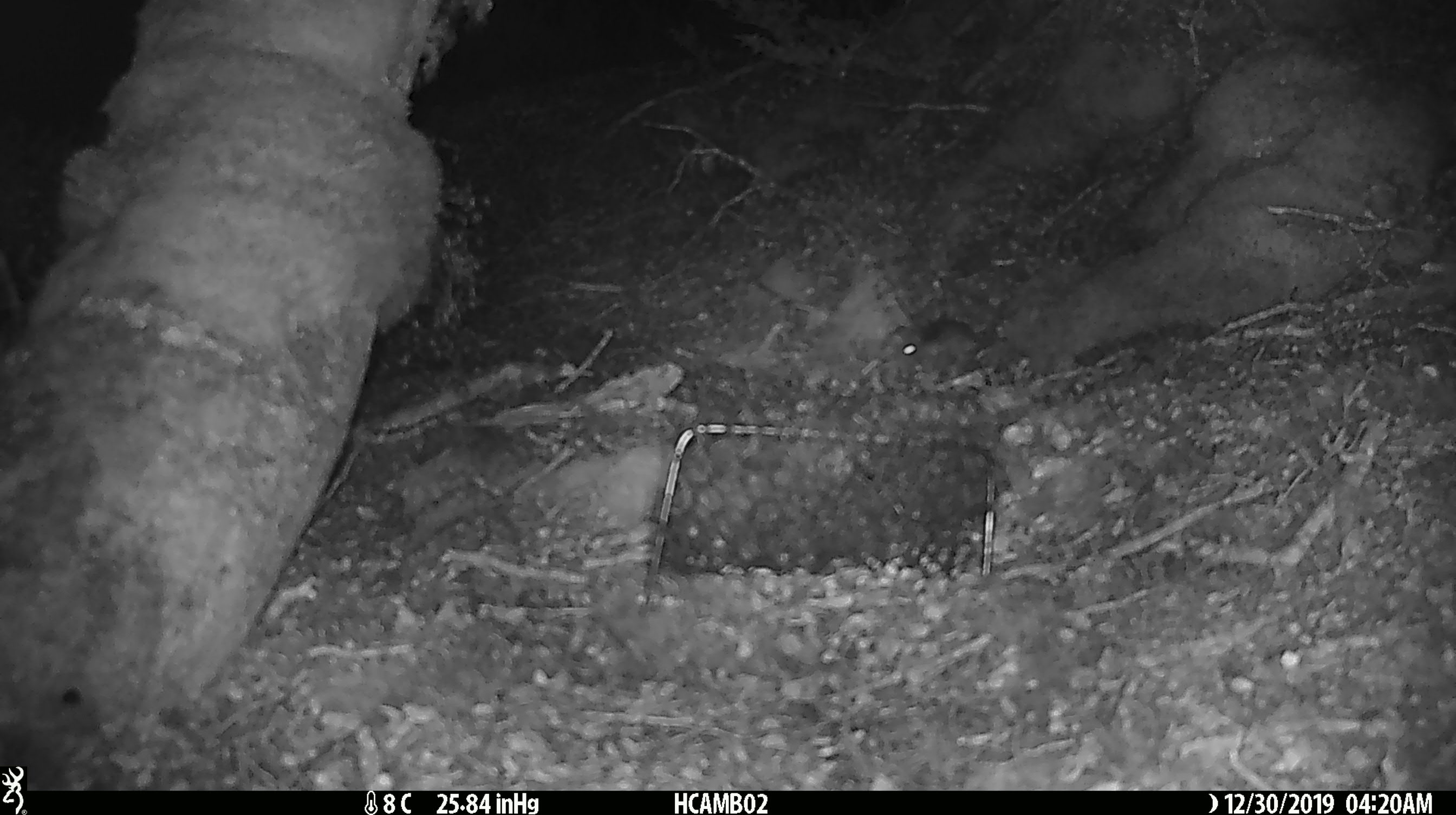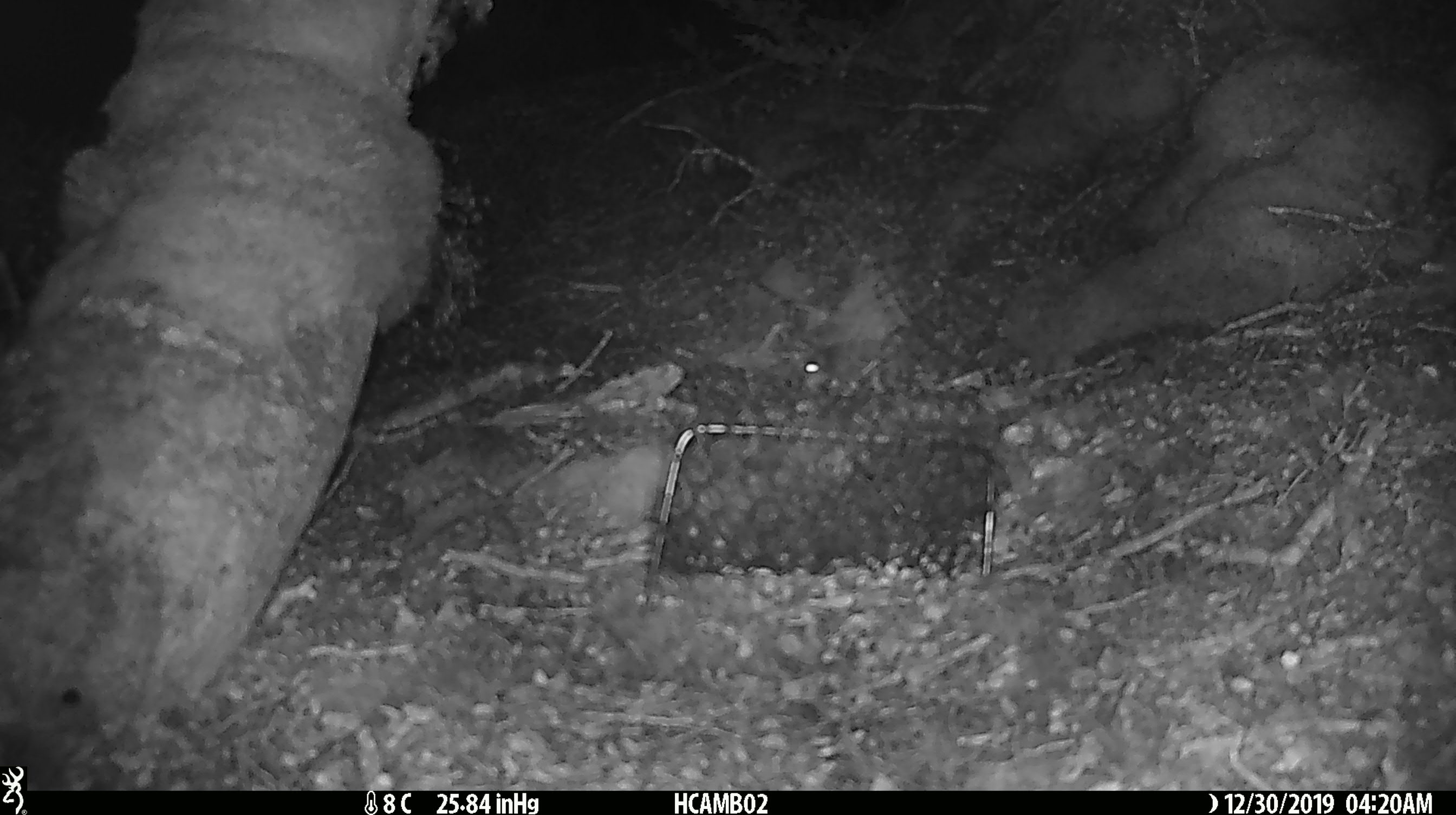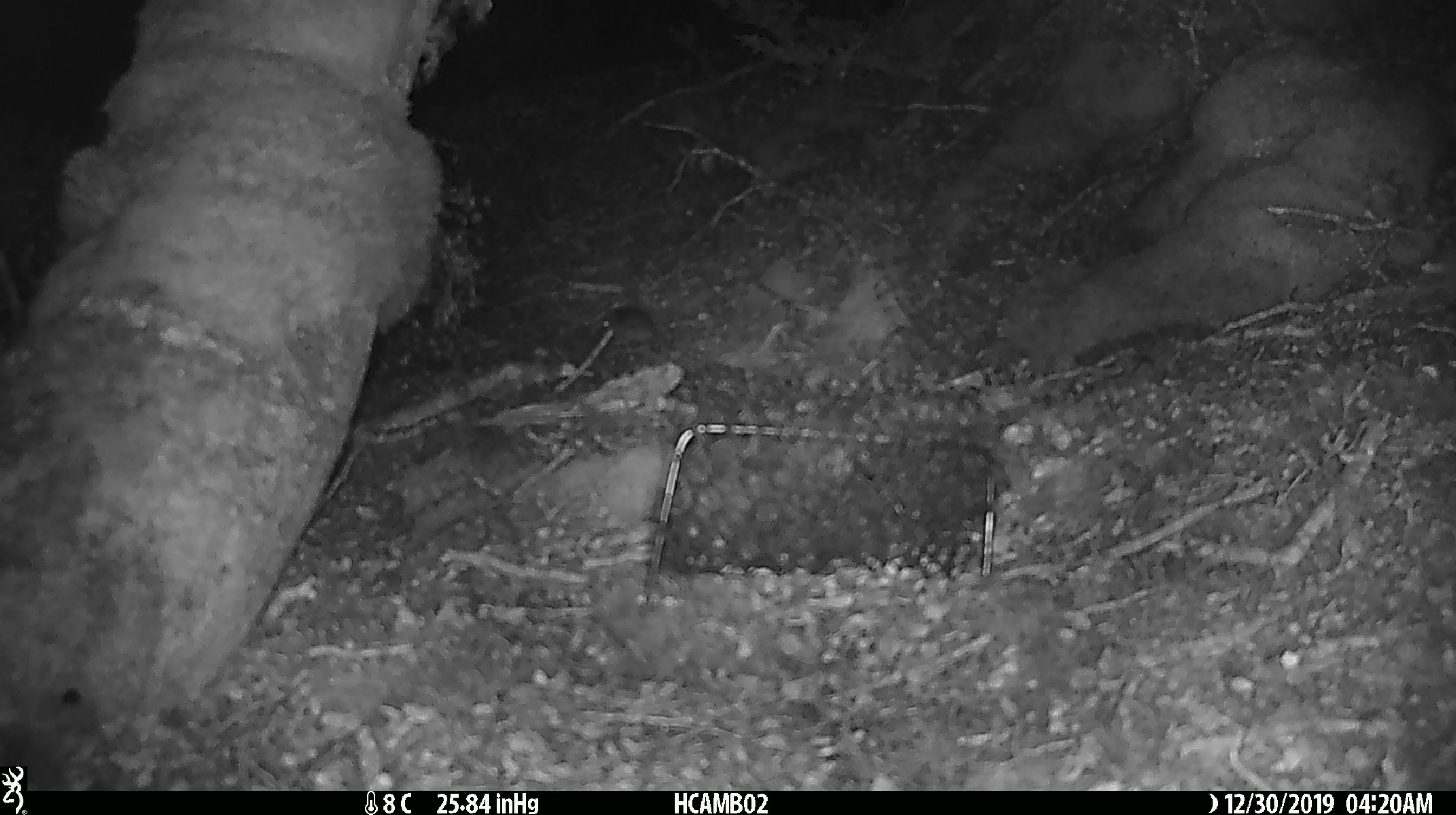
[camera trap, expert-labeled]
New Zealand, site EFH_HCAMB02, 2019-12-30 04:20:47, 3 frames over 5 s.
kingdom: Animalia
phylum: Chordata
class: Mammalia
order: Rodentia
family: Muridae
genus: Mus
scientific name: Mus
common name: mouse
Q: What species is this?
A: Mouse (Mus).